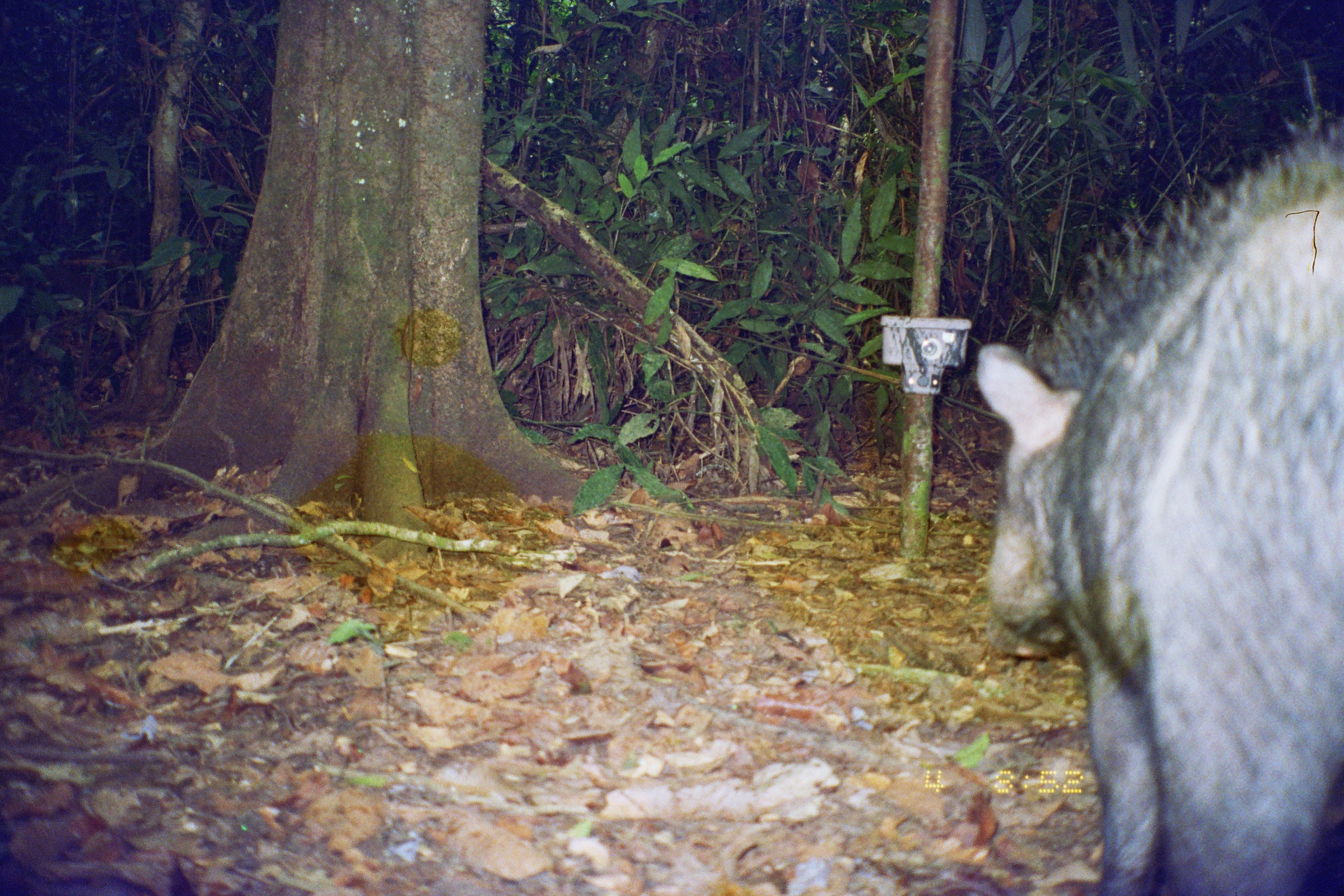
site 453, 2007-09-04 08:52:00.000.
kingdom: Animalia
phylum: Chordata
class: Mammalia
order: Artiodactyla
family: Tayassuidae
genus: Tayassu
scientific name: Tayassu pecari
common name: white-lipped peccary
Tayassu pecari (white-lipped peccary).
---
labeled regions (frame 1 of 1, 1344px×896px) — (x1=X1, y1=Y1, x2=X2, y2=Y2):
tayassu pecari: (x1=976, y1=114, x2=1344, y2=896)